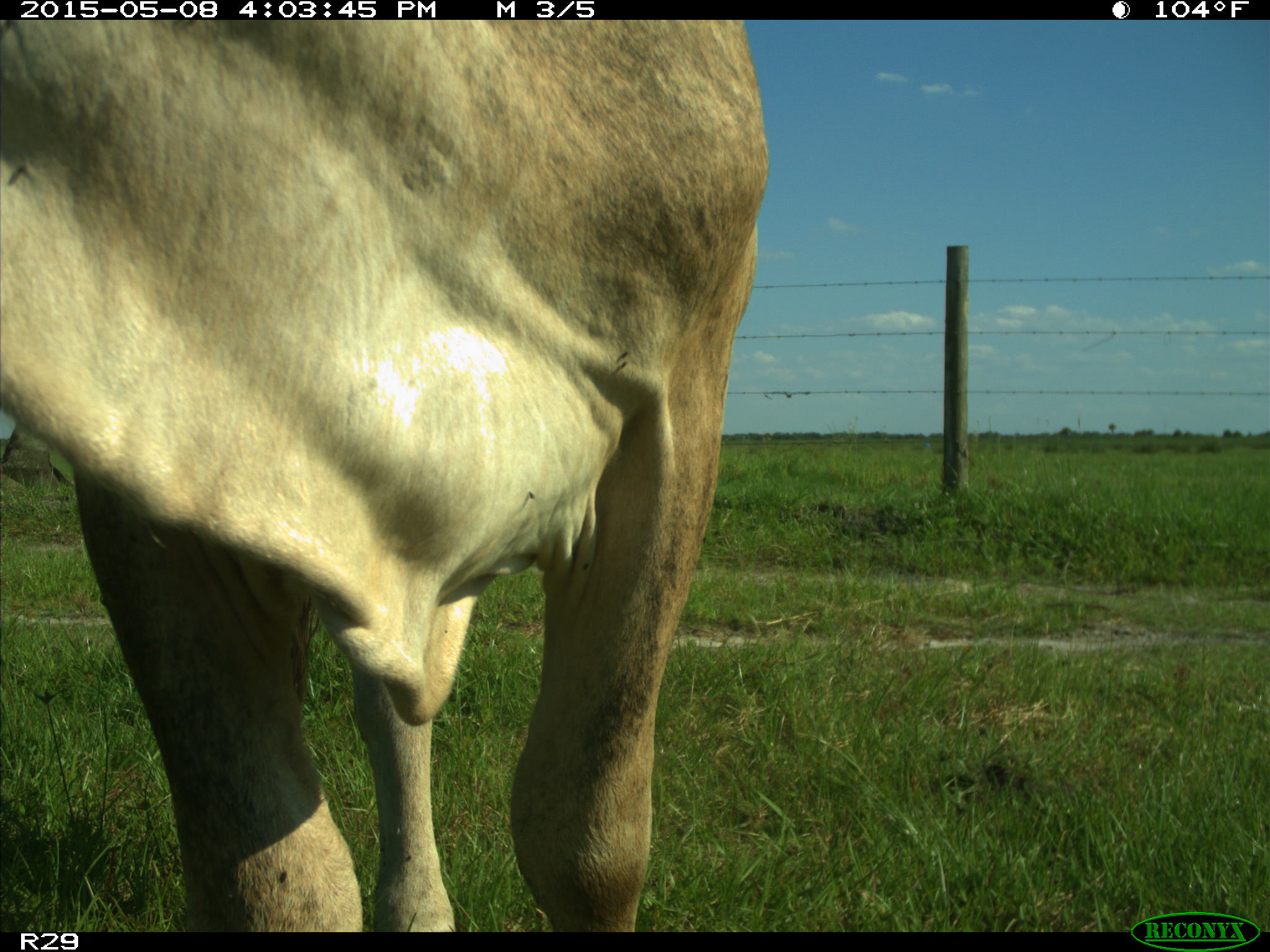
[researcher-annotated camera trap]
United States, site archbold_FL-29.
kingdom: Animalia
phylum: Chordata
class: Mammalia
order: Artiodactyla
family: Bovidae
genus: Bos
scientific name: Bos taurus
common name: domestic cow